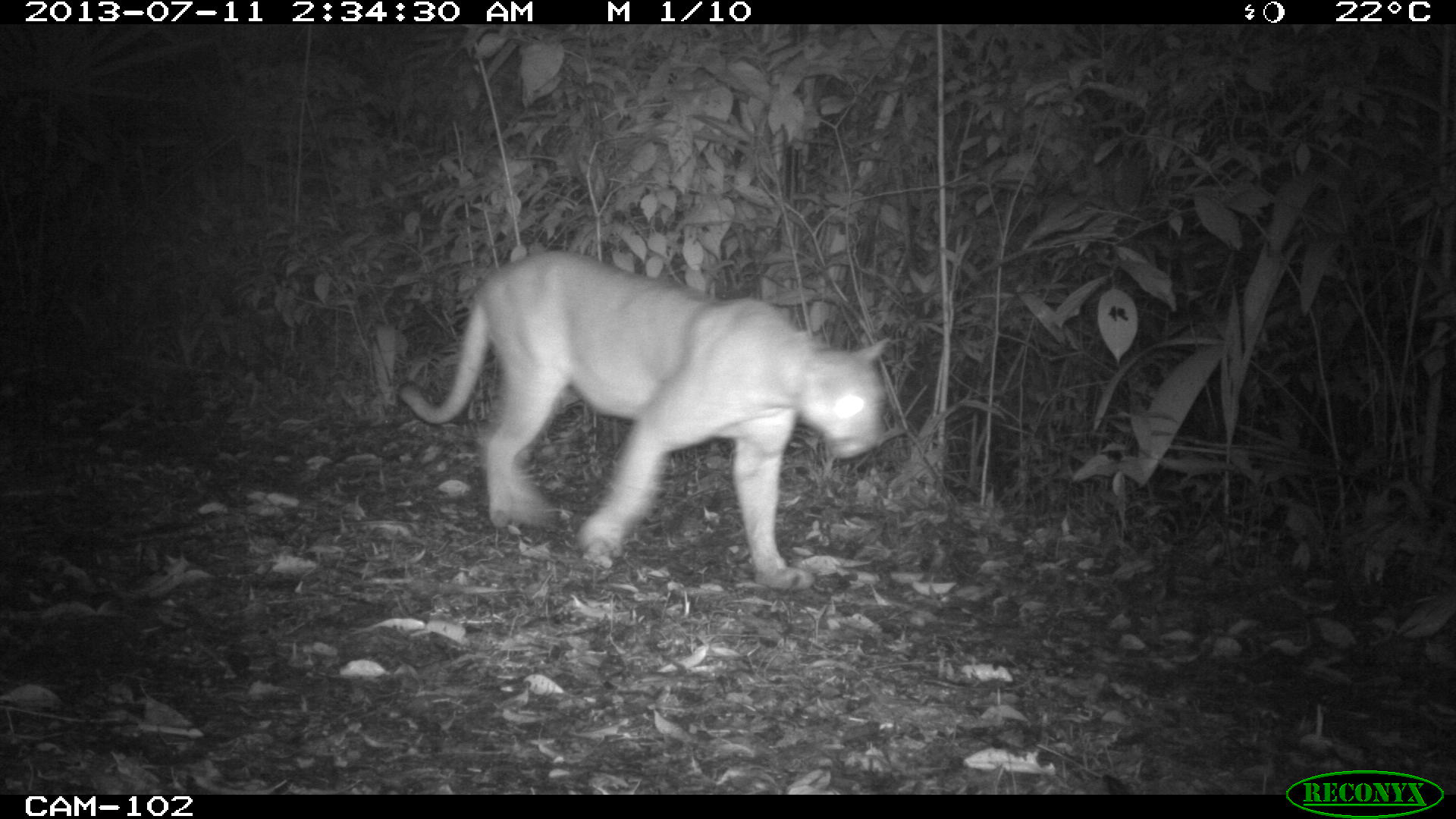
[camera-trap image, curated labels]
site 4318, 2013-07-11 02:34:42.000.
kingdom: Animalia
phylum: Chordata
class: Mammalia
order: Carnivora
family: Felidae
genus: Puma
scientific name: Puma concolor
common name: mountain lion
Puma concolor (mountain lion), count 1, sex male.